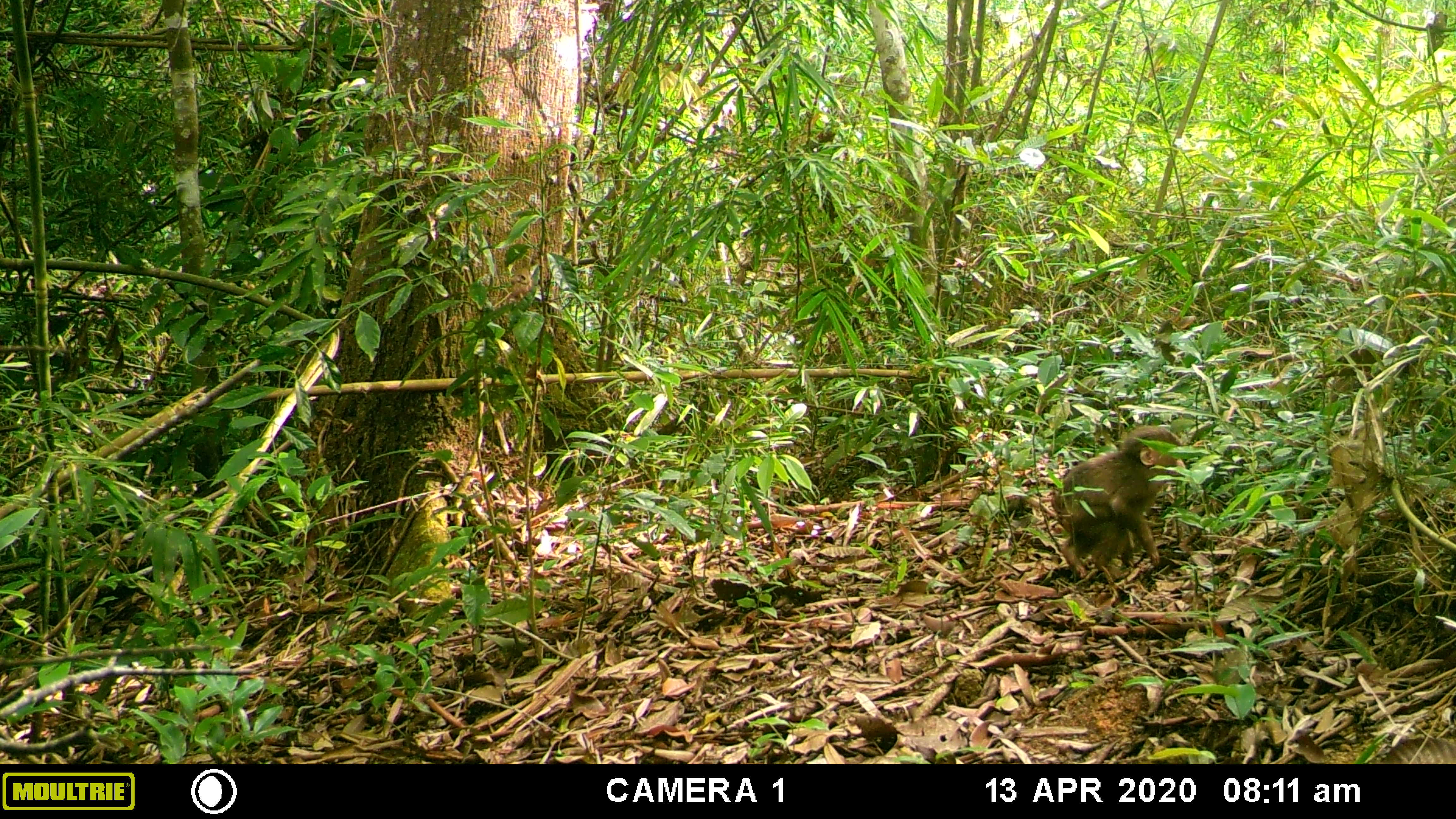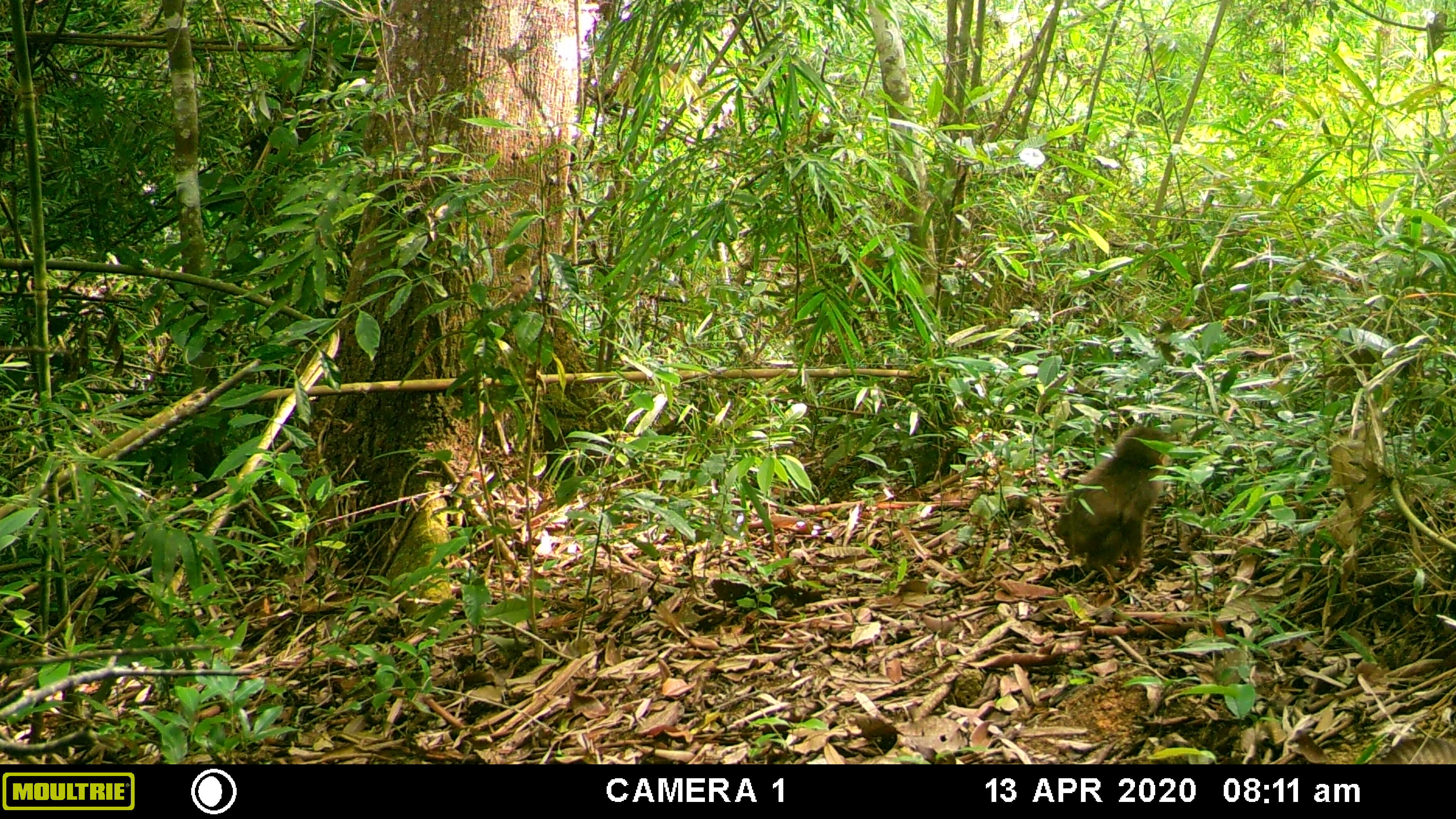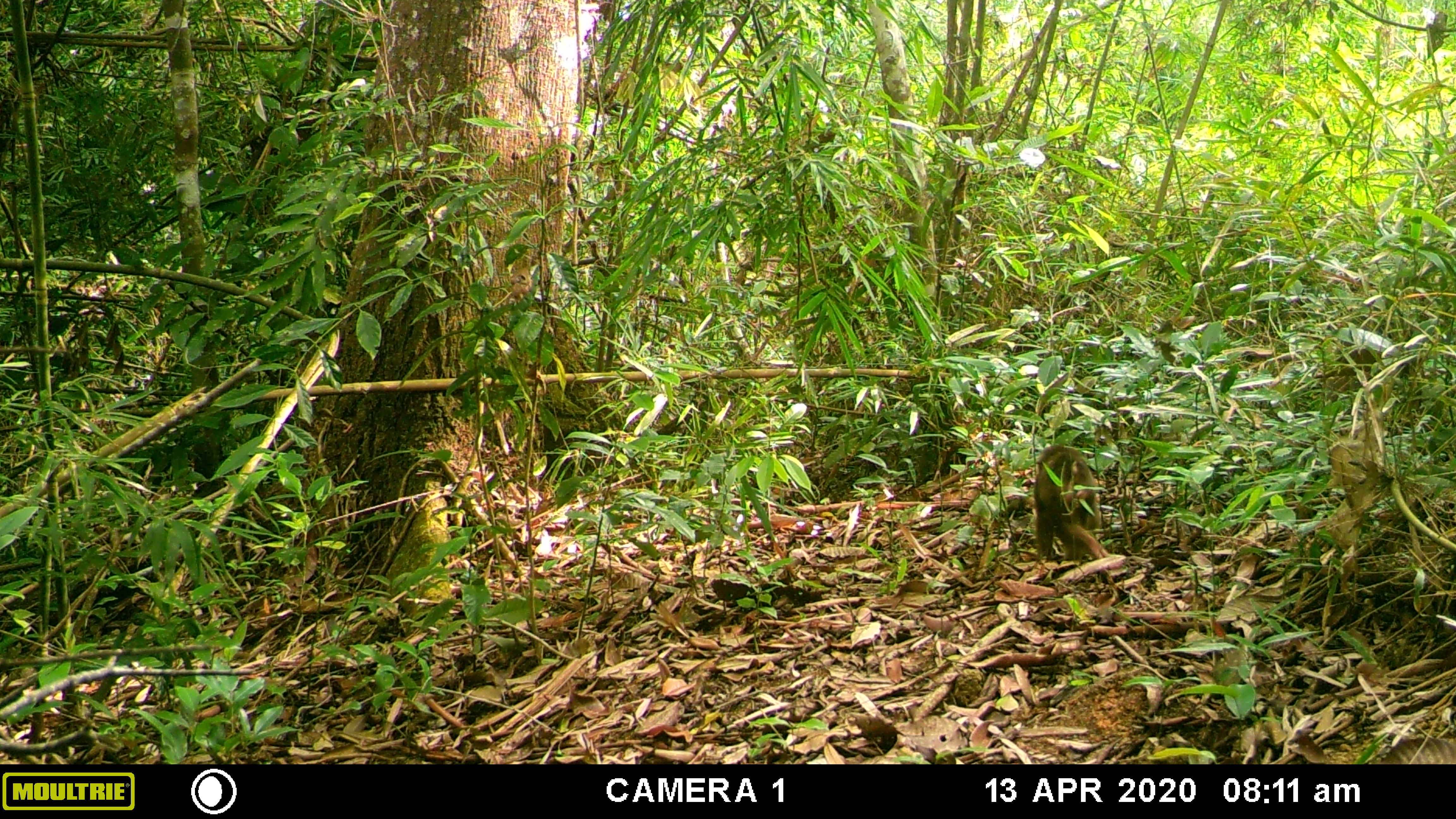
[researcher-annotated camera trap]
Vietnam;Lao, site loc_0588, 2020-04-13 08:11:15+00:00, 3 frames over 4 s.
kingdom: Animalia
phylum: Chordata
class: Mammalia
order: Primates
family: Cercopithecidae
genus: Macaca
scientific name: Macaca arctoides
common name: stump-tailed macaque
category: stump tailed macaque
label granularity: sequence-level